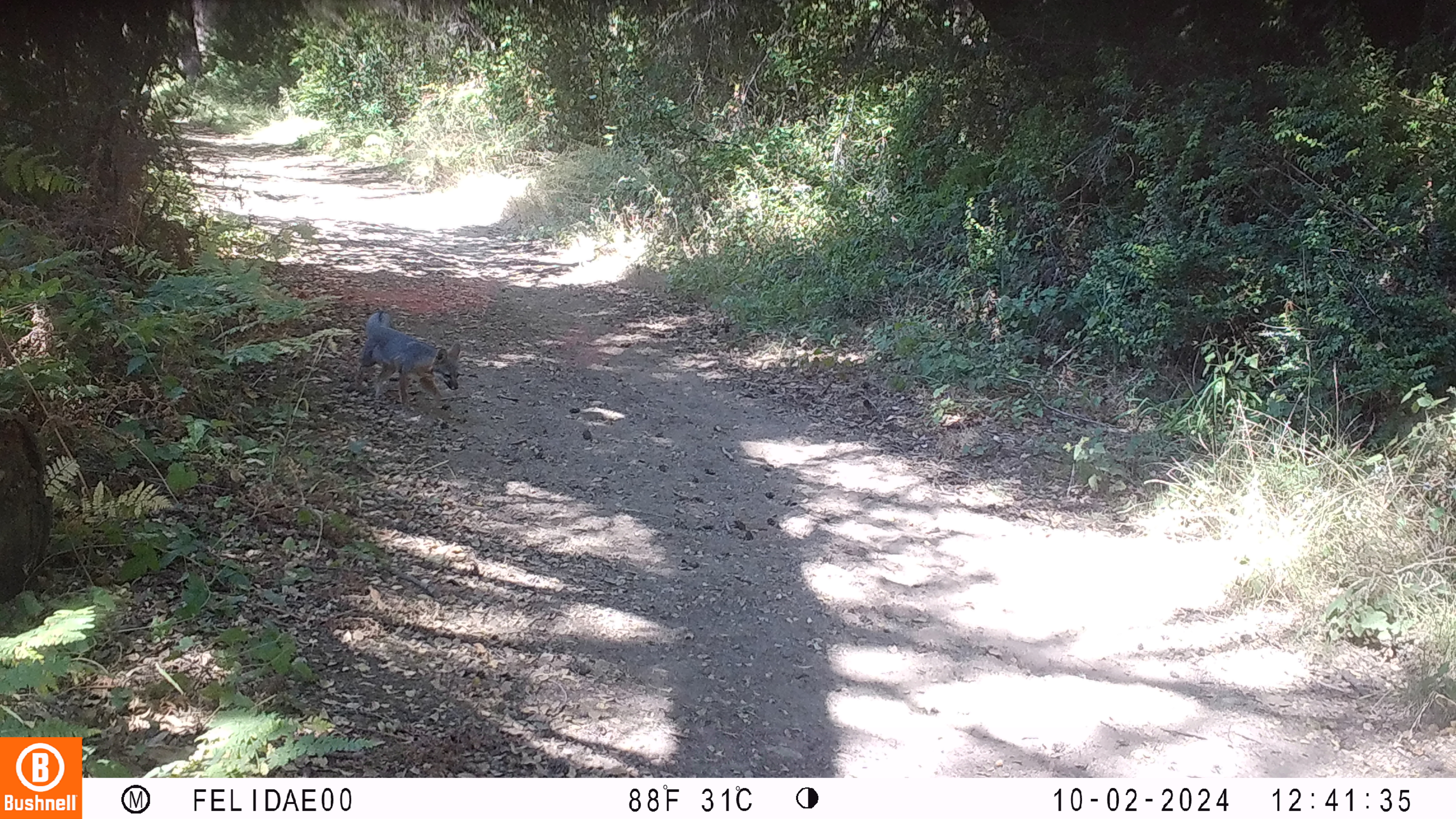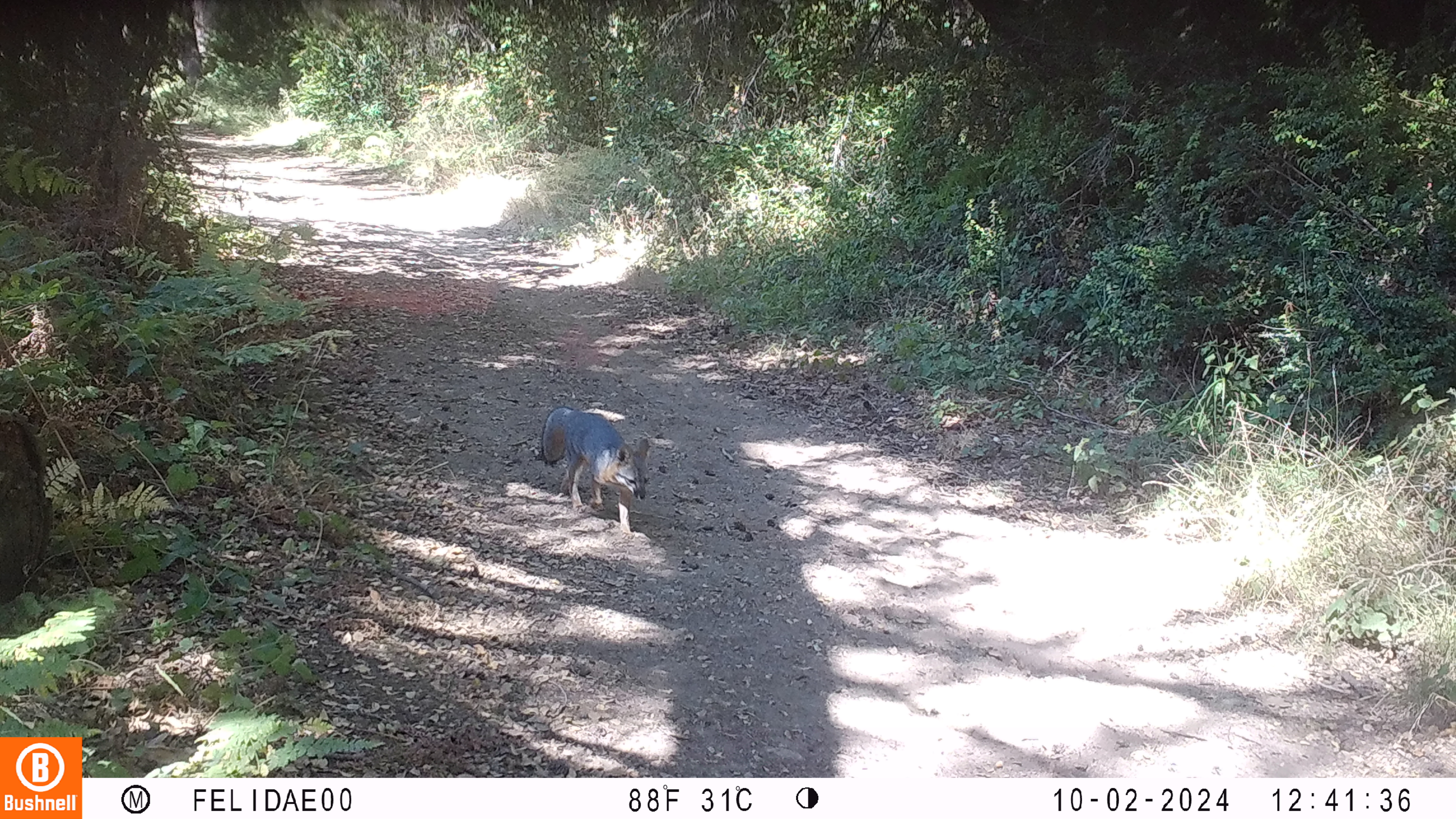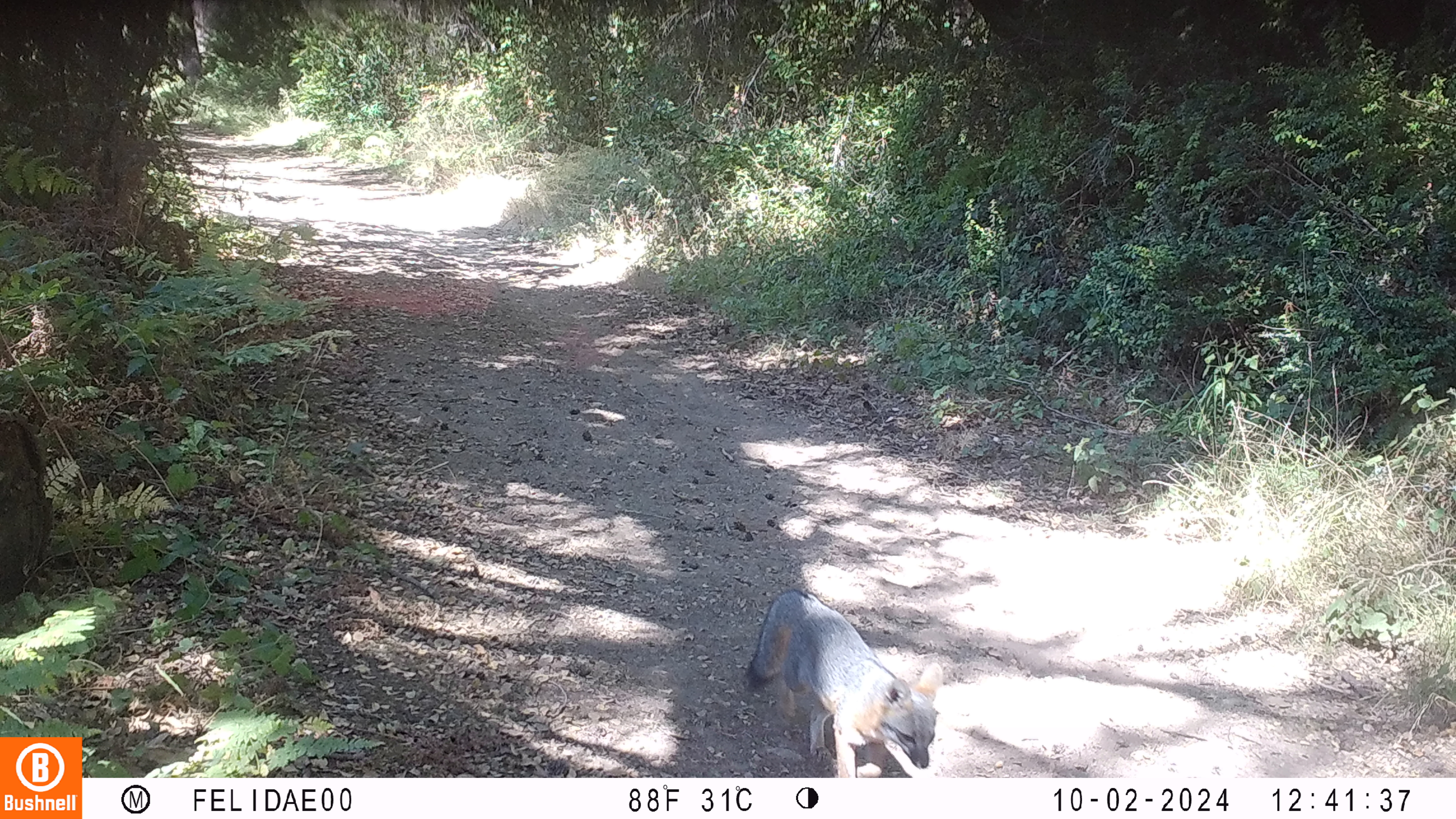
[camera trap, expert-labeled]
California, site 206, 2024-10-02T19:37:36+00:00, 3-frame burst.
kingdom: Animalia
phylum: Chordata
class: Mammalia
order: Carnivora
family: Canidae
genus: Urocyon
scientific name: Urocyon cinereoargenteus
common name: gray fox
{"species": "gray fox (Urocyon cinereoargenteus)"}